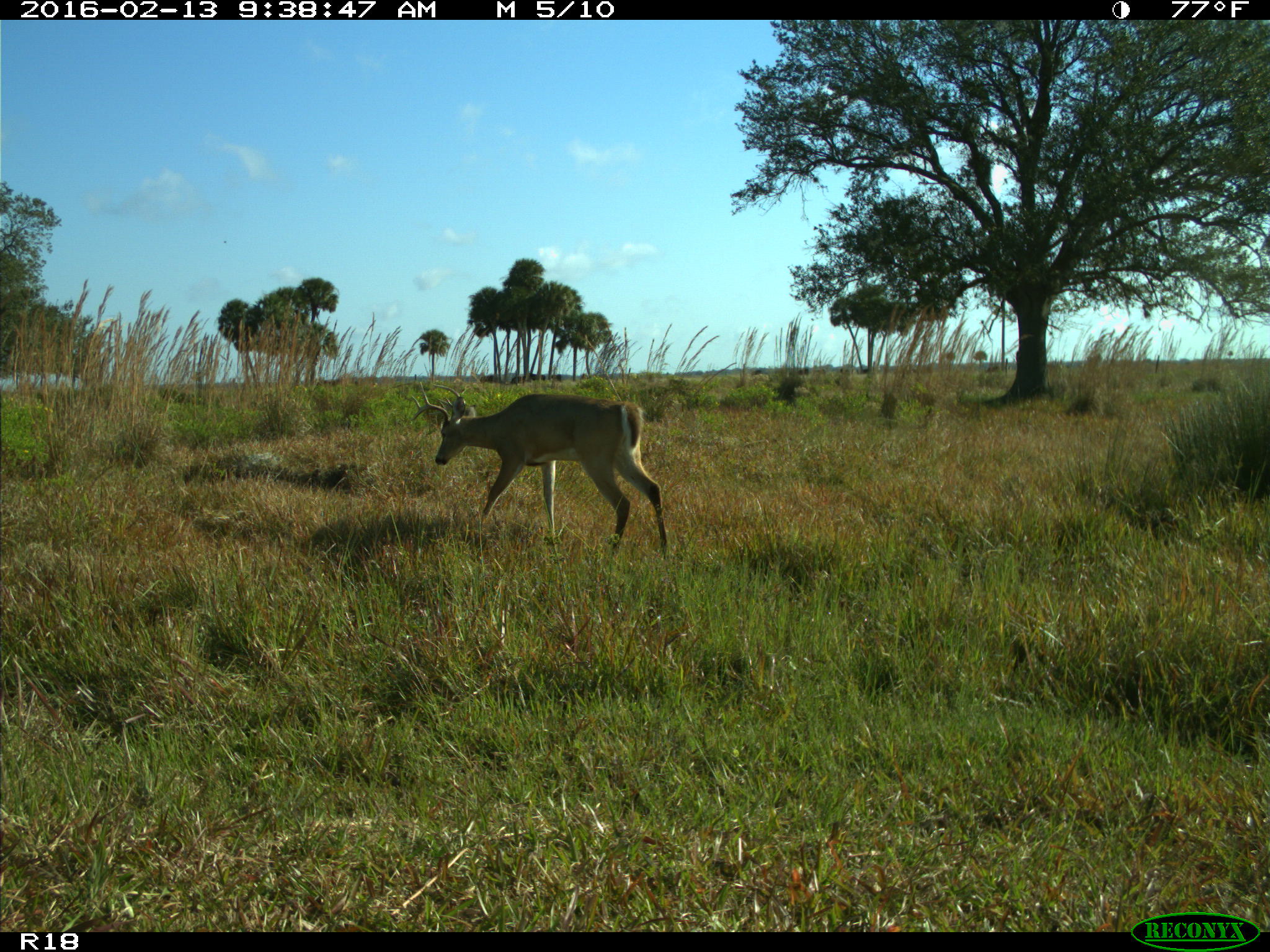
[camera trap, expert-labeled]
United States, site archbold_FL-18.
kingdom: Animalia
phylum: Chordata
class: Mammalia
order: Artiodactyla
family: Cervidae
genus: Odocoileus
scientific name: Odocoileus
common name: deer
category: unidentified deer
Unidentified deer (deer) (Odocoileus).